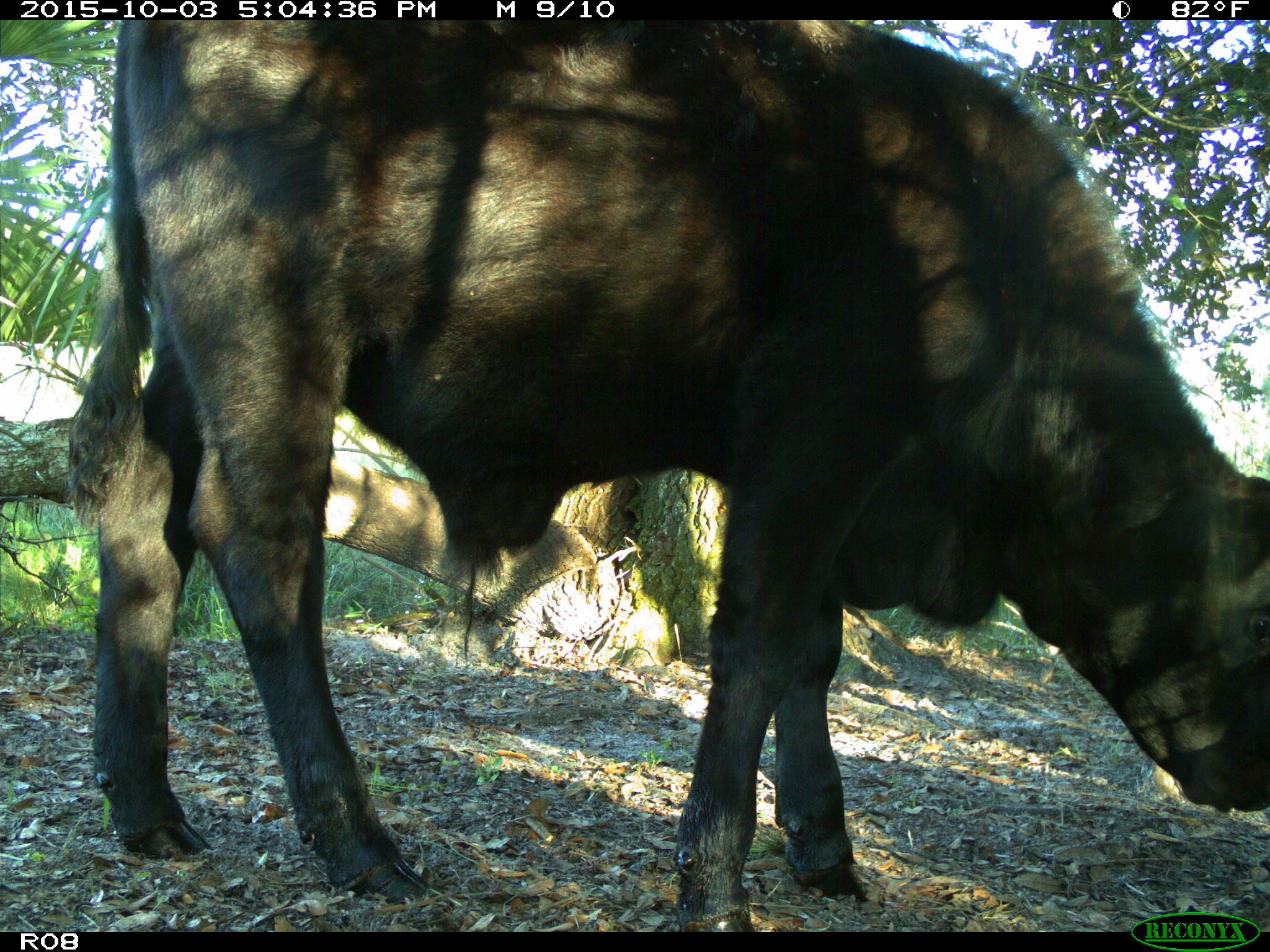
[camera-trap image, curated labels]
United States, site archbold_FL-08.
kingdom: Animalia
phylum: Chordata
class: Mammalia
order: Artiodactyla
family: Bovidae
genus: Bos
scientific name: Bos taurus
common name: domestic cow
Bos taurus (domestic cow).